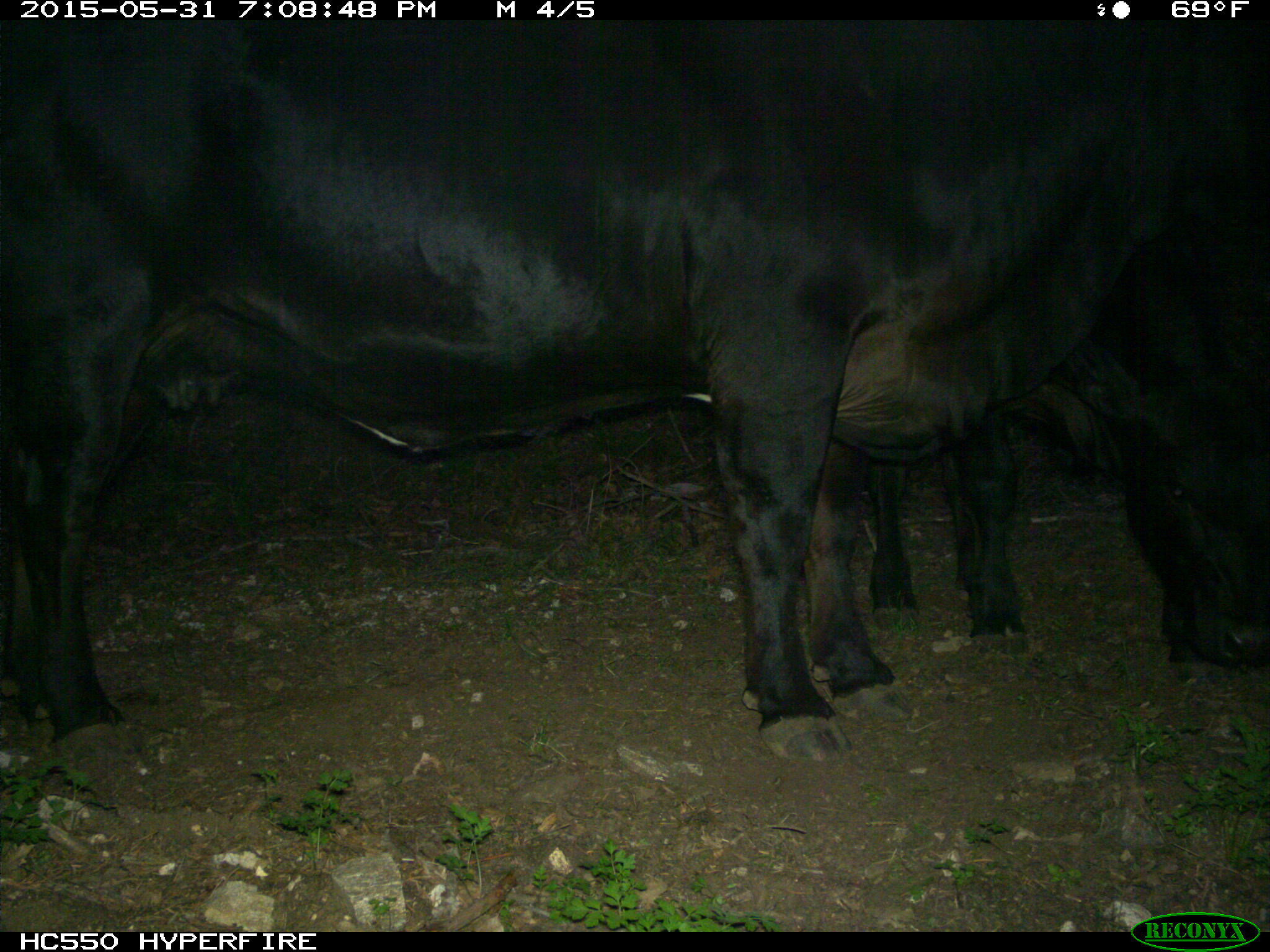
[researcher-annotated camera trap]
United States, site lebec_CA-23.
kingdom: Animalia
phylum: Chordata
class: Mammalia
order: Artiodactyla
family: Bovidae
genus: Bos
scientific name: Bos taurus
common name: domestic cow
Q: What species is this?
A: Bos taurus (domestic cow).